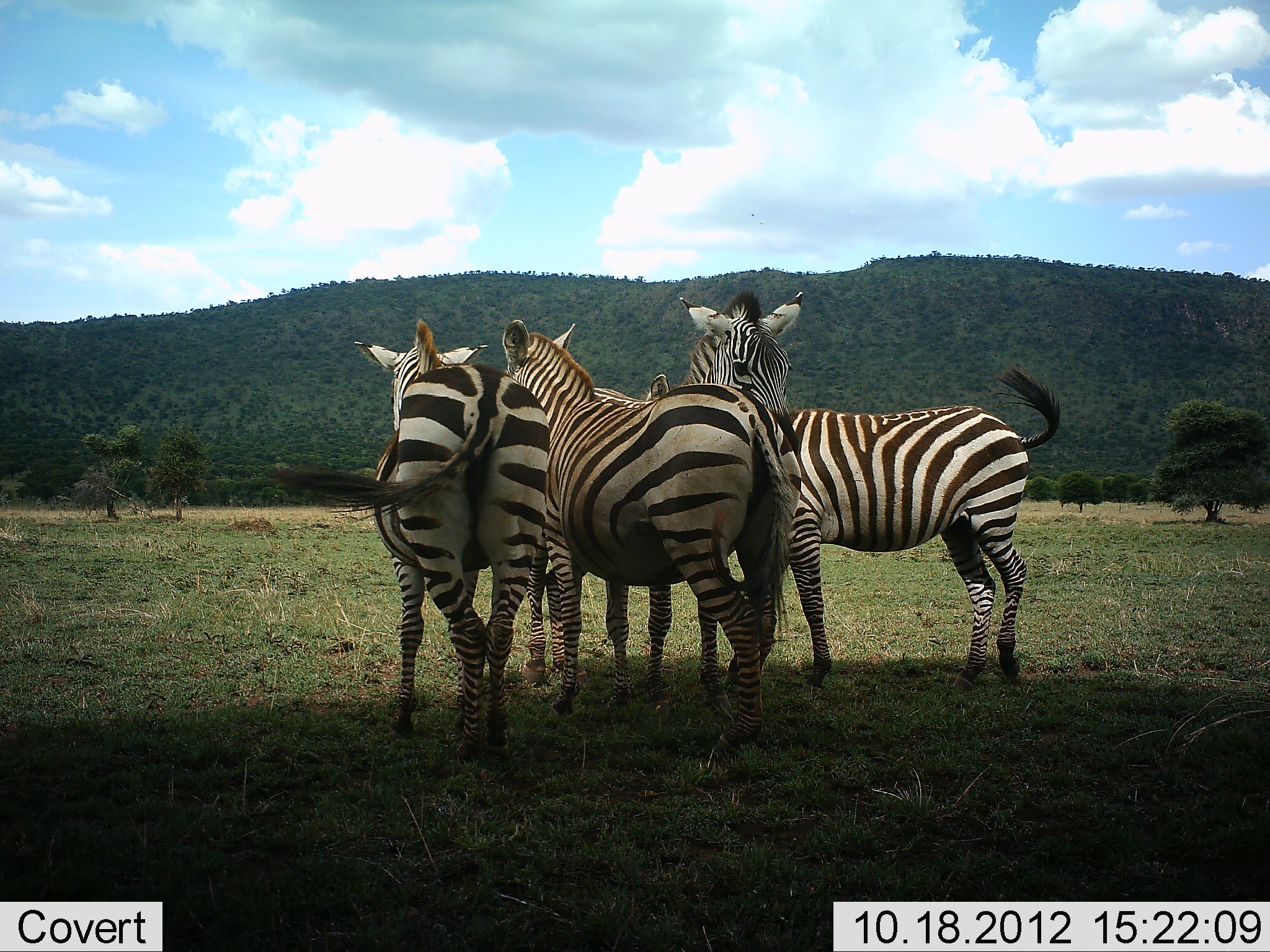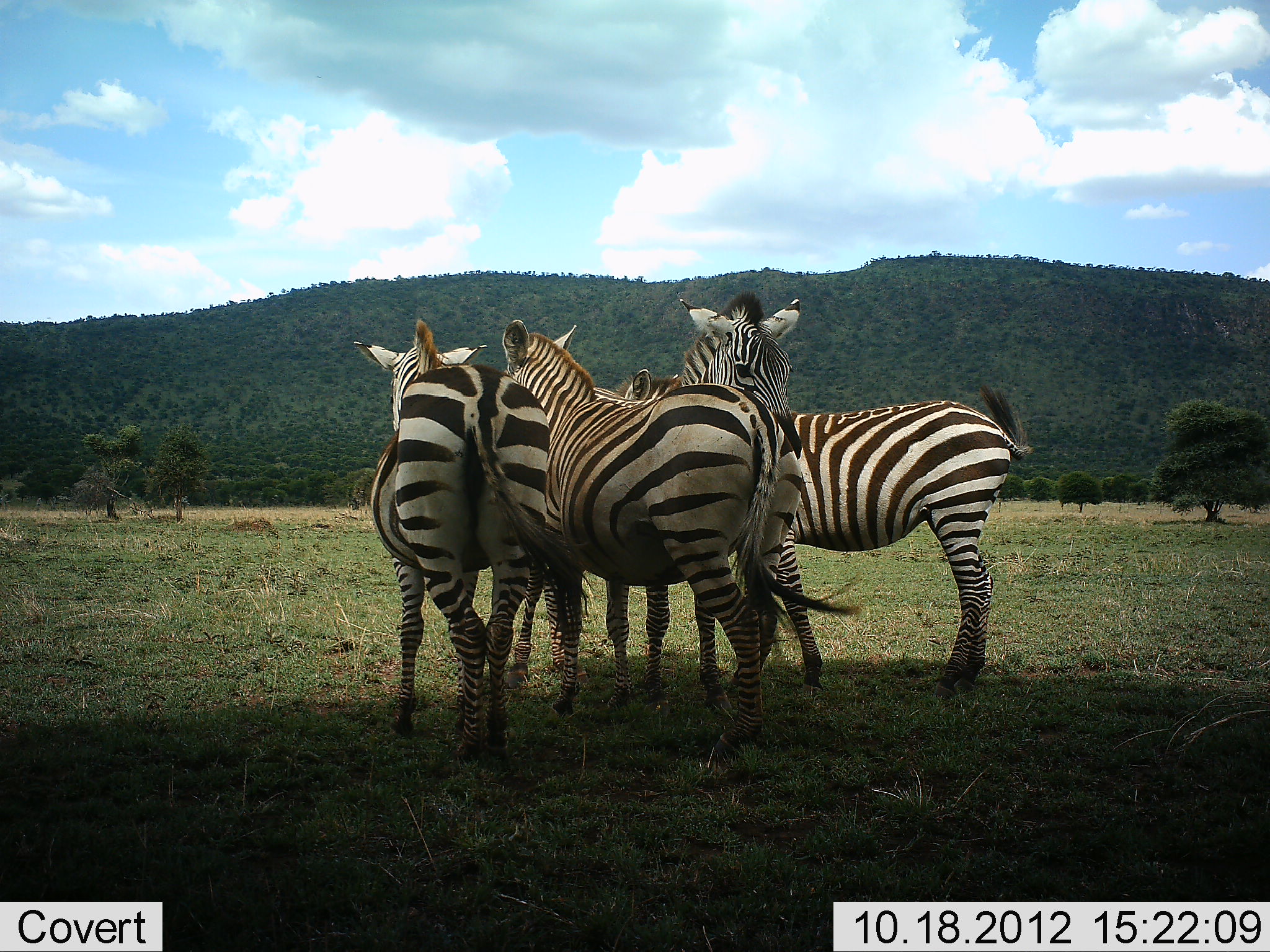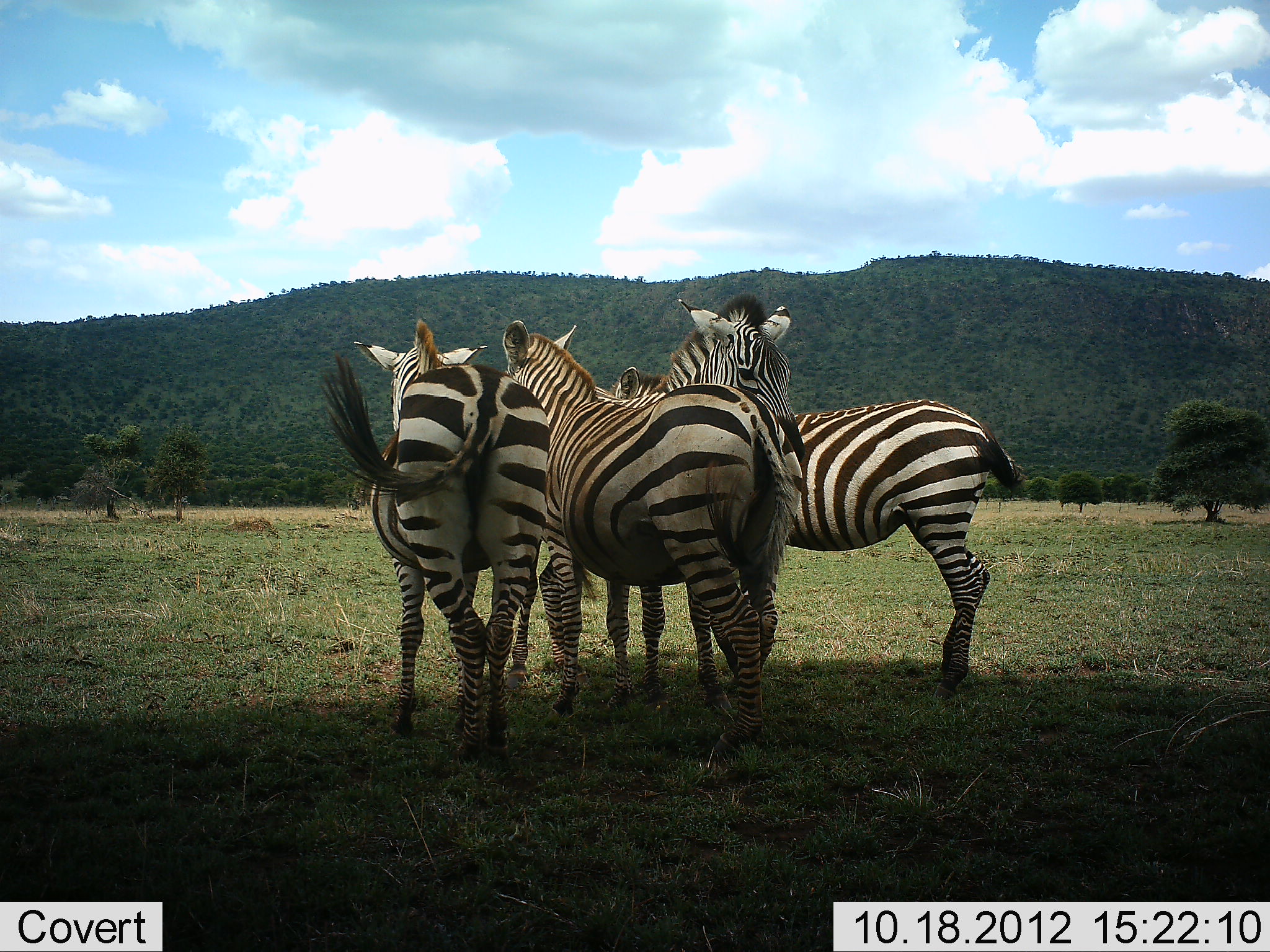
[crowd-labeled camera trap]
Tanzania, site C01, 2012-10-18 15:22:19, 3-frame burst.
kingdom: Animalia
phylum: Chordata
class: Mammalia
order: Perissodactyla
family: Equidae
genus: Equus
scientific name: Equus quagga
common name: plains zebra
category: zebra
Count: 4.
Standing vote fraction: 70%.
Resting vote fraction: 0%.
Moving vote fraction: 10%.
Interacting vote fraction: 80%.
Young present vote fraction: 0%.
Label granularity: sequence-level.